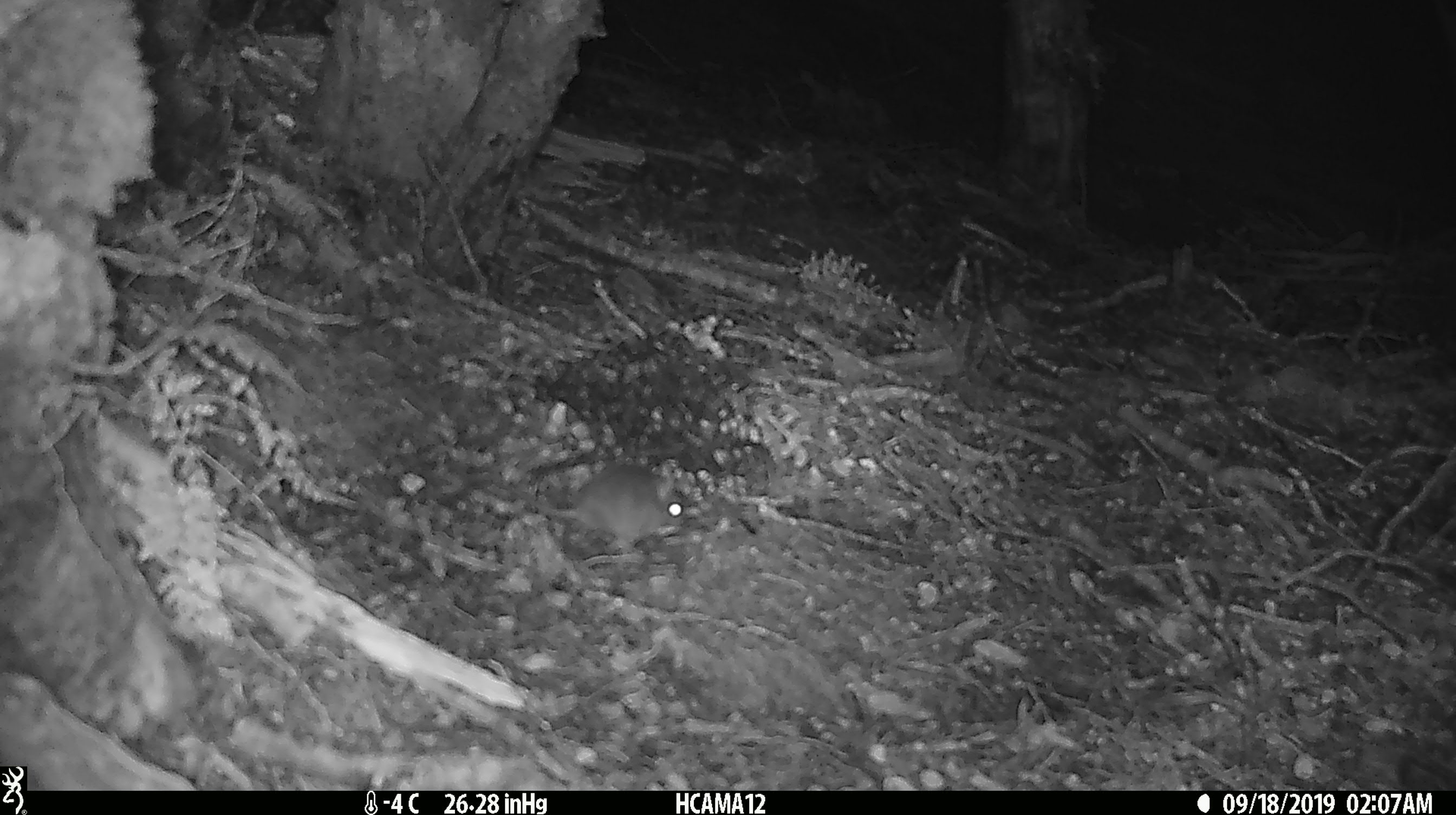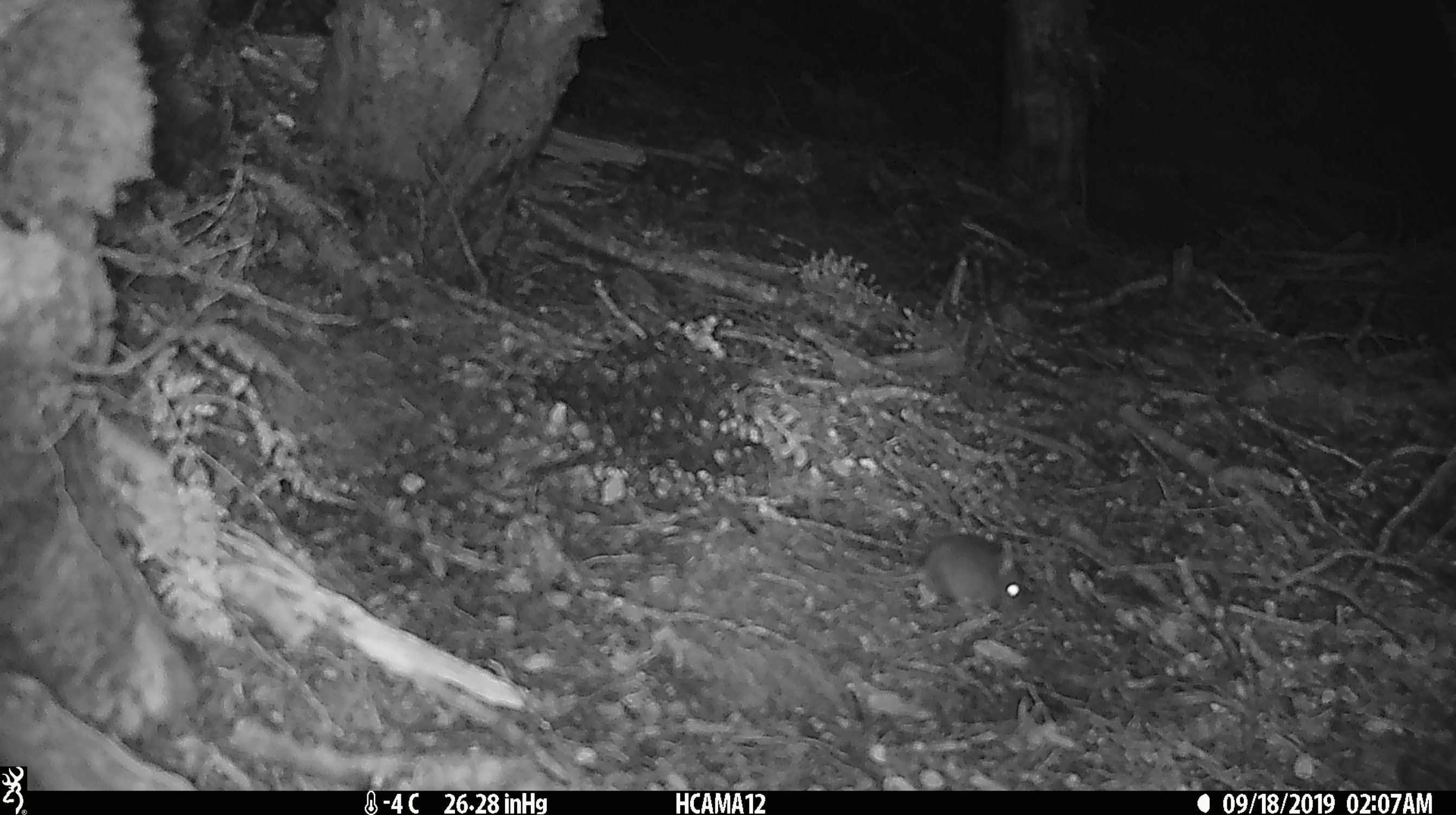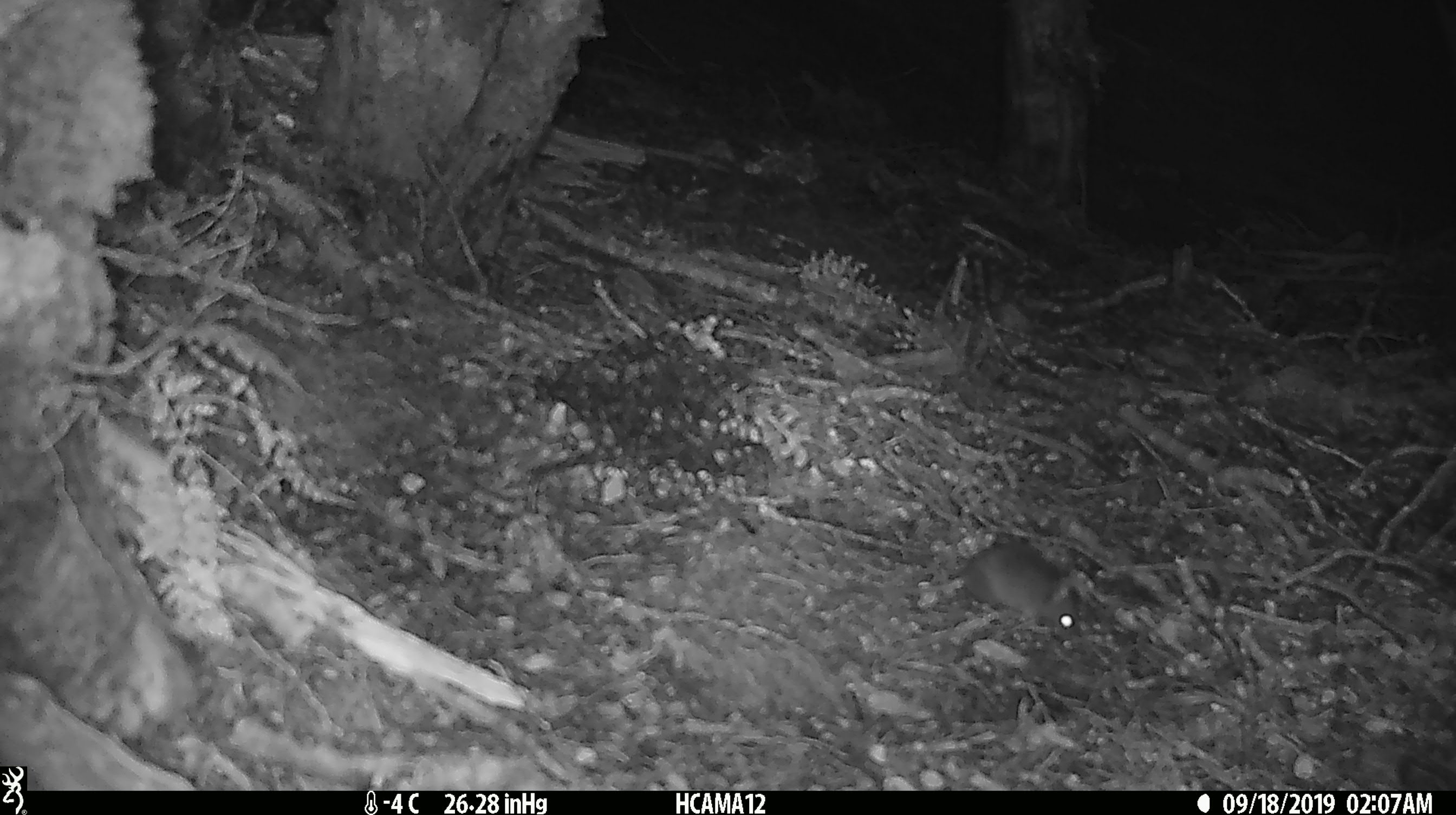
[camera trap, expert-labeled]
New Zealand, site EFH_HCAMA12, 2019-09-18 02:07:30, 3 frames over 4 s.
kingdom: Animalia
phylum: Chordata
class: Mammalia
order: Rodentia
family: Muridae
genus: Mus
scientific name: Mus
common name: mouse